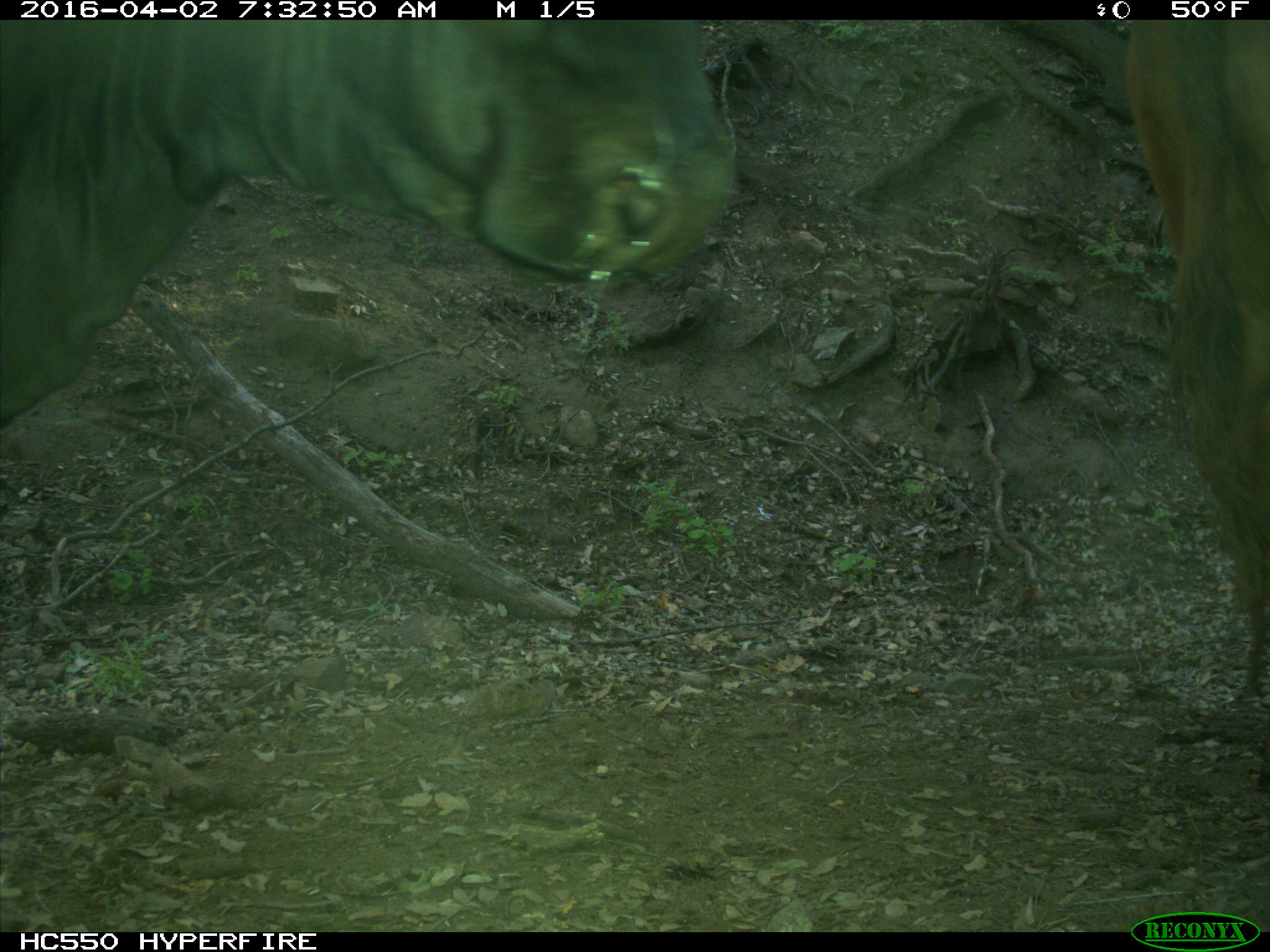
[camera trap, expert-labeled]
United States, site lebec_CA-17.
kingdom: Animalia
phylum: Chordata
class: Mammalia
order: Artiodactyla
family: Bovidae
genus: Bos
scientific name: Bos taurus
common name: domestic cow